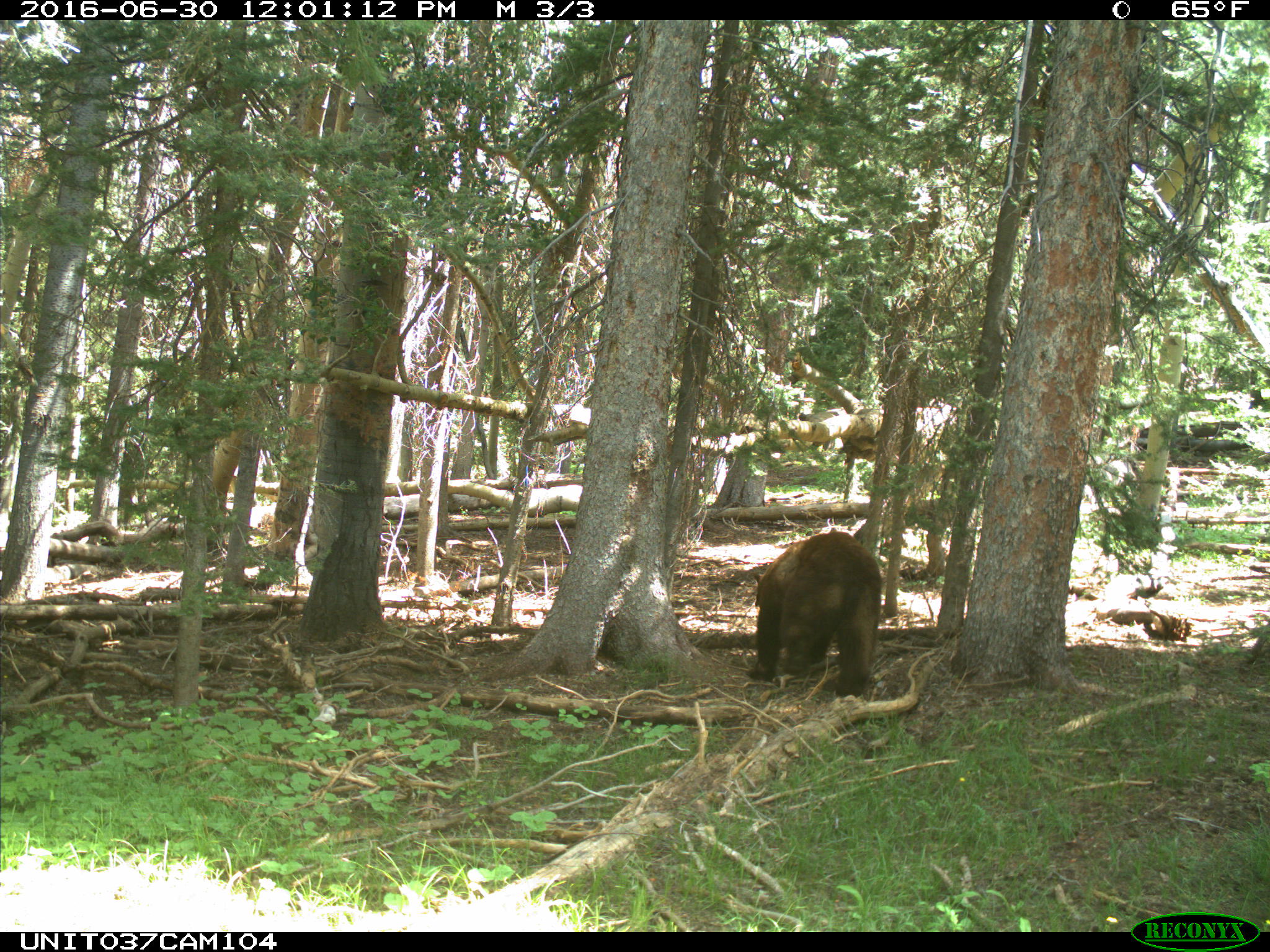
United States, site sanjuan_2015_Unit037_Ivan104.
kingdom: Animalia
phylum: Chordata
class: Mammalia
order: Carnivora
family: Ursidae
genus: Ursus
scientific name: Ursus americanus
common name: american black bear